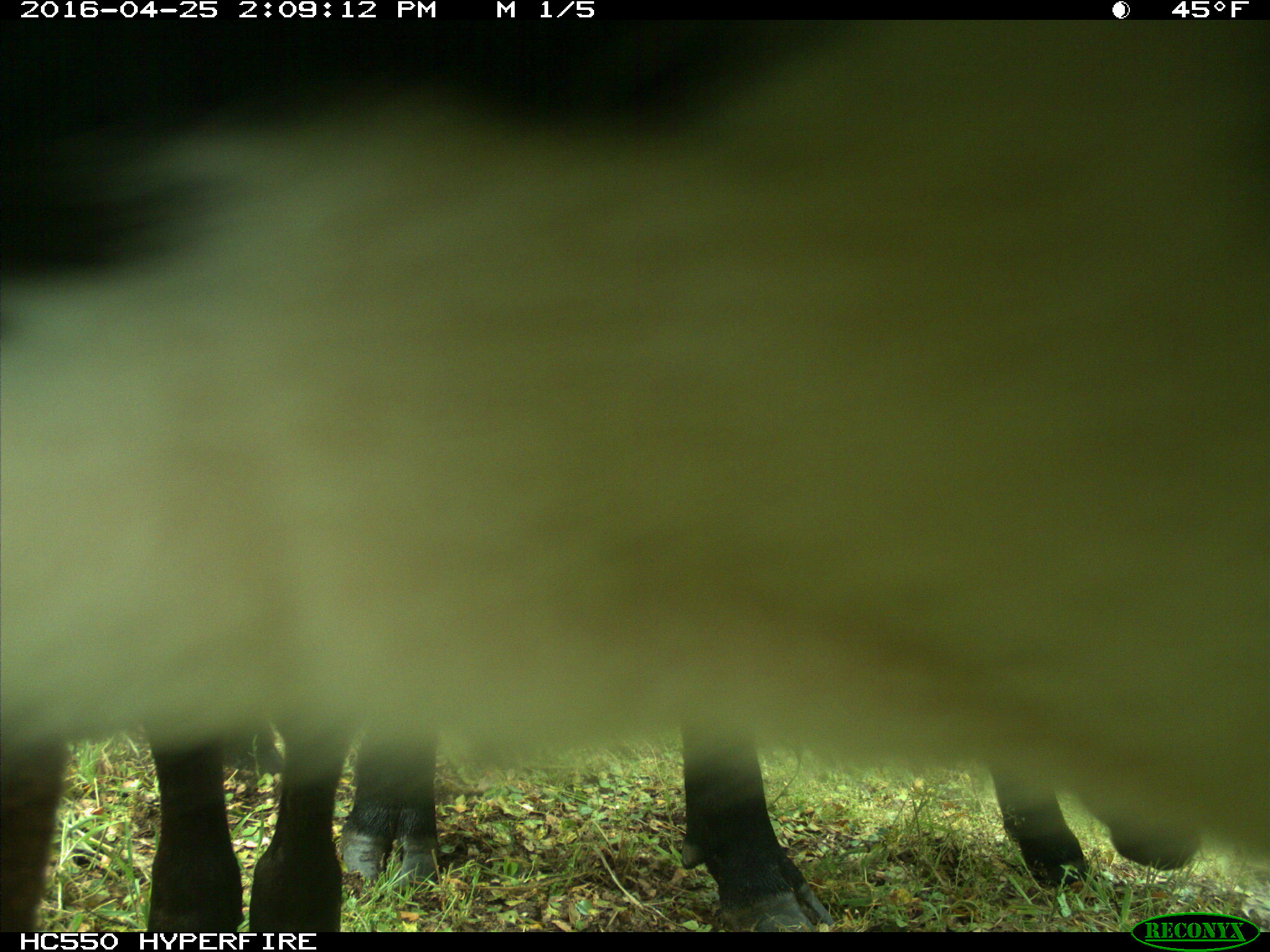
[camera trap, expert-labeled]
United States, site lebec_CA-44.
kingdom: Animalia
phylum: Chordata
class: Mammalia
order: Artiodactyla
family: Bovidae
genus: Bos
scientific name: Bos taurus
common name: domestic cow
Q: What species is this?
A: Bos taurus (domestic cow).